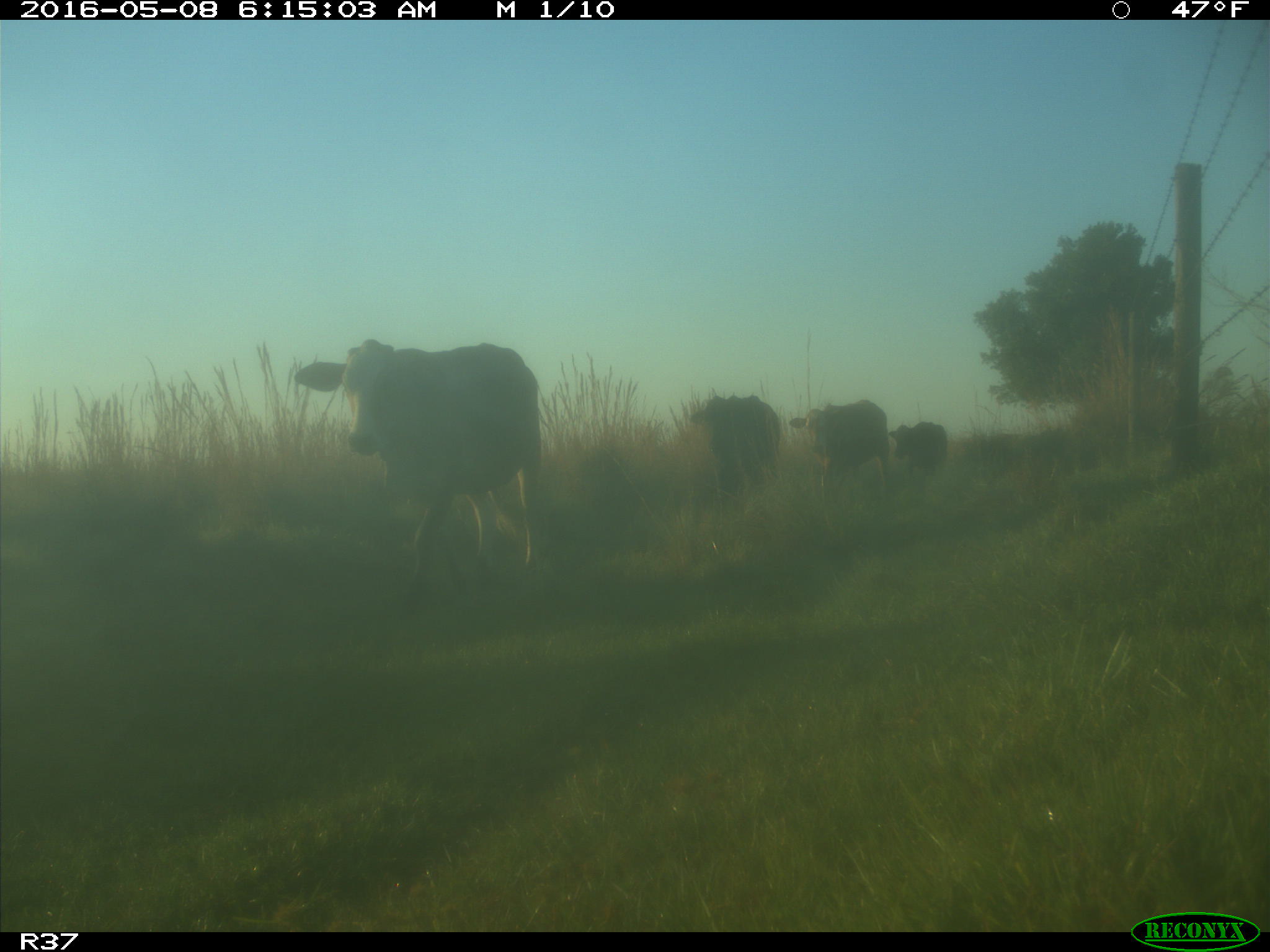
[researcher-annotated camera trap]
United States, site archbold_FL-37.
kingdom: Animalia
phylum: Chordata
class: Mammalia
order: Artiodactyla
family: Bovidae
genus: Bos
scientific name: Bos taurus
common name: domestic cow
Bos taurus (domestic cow).